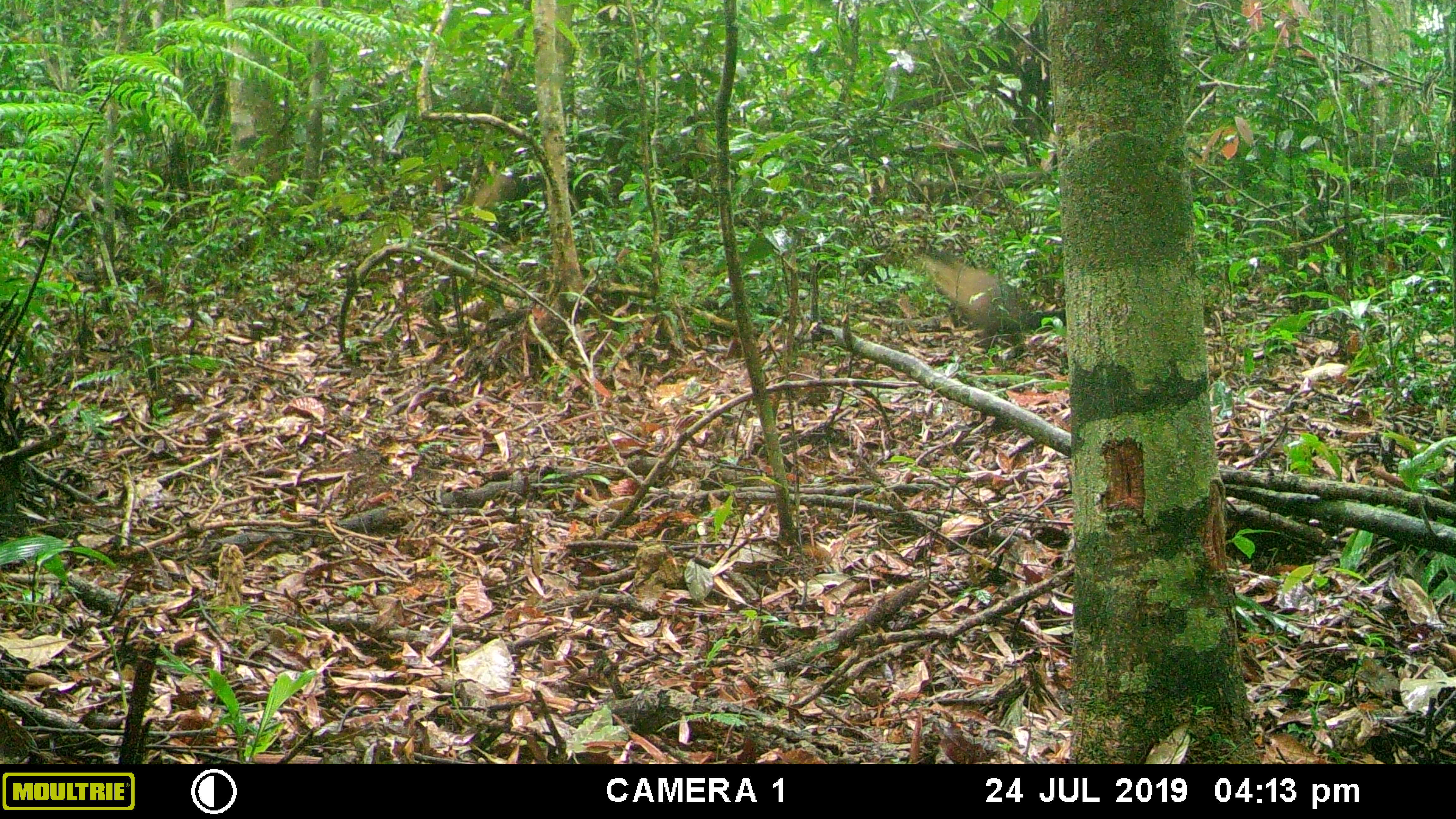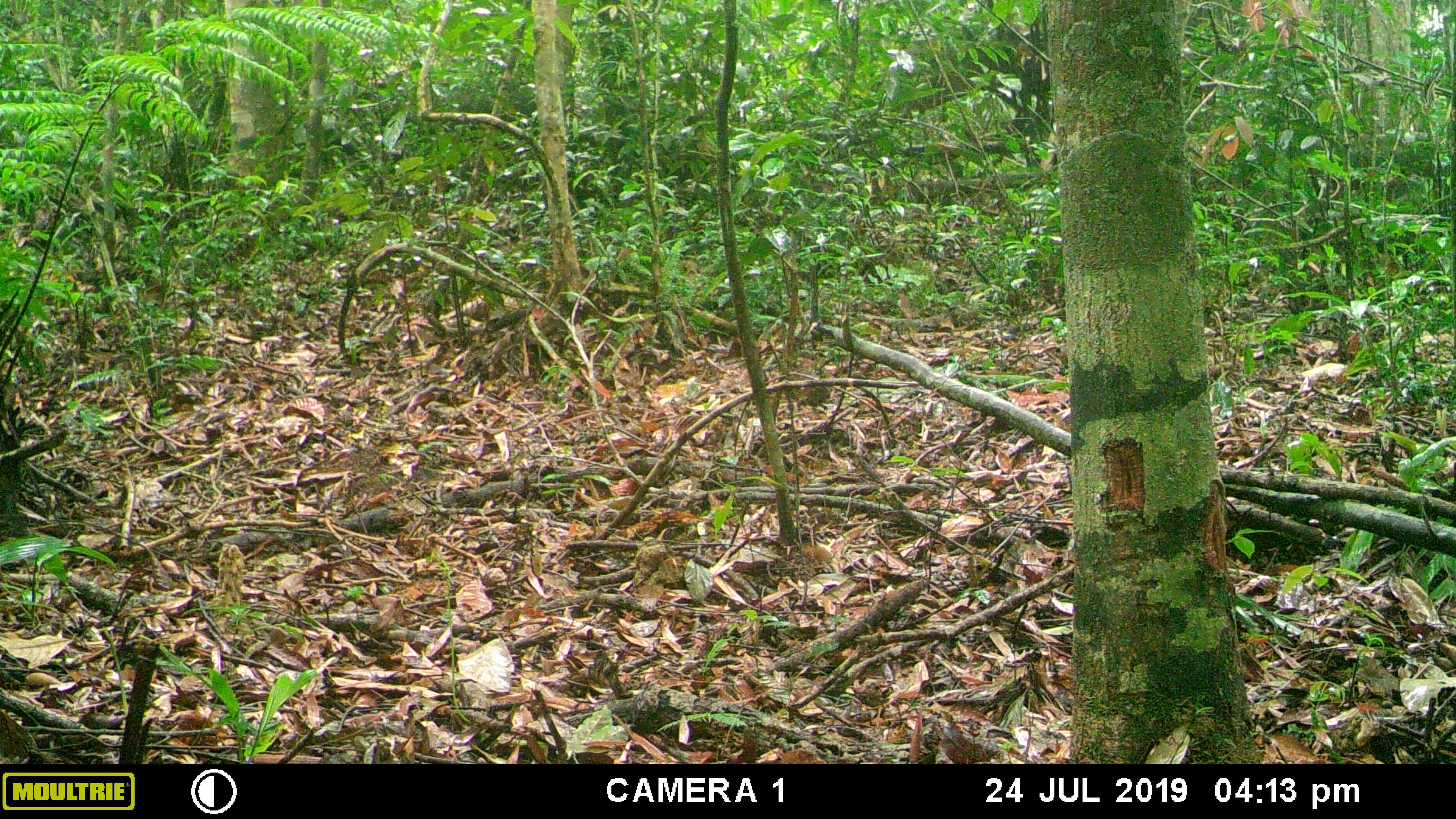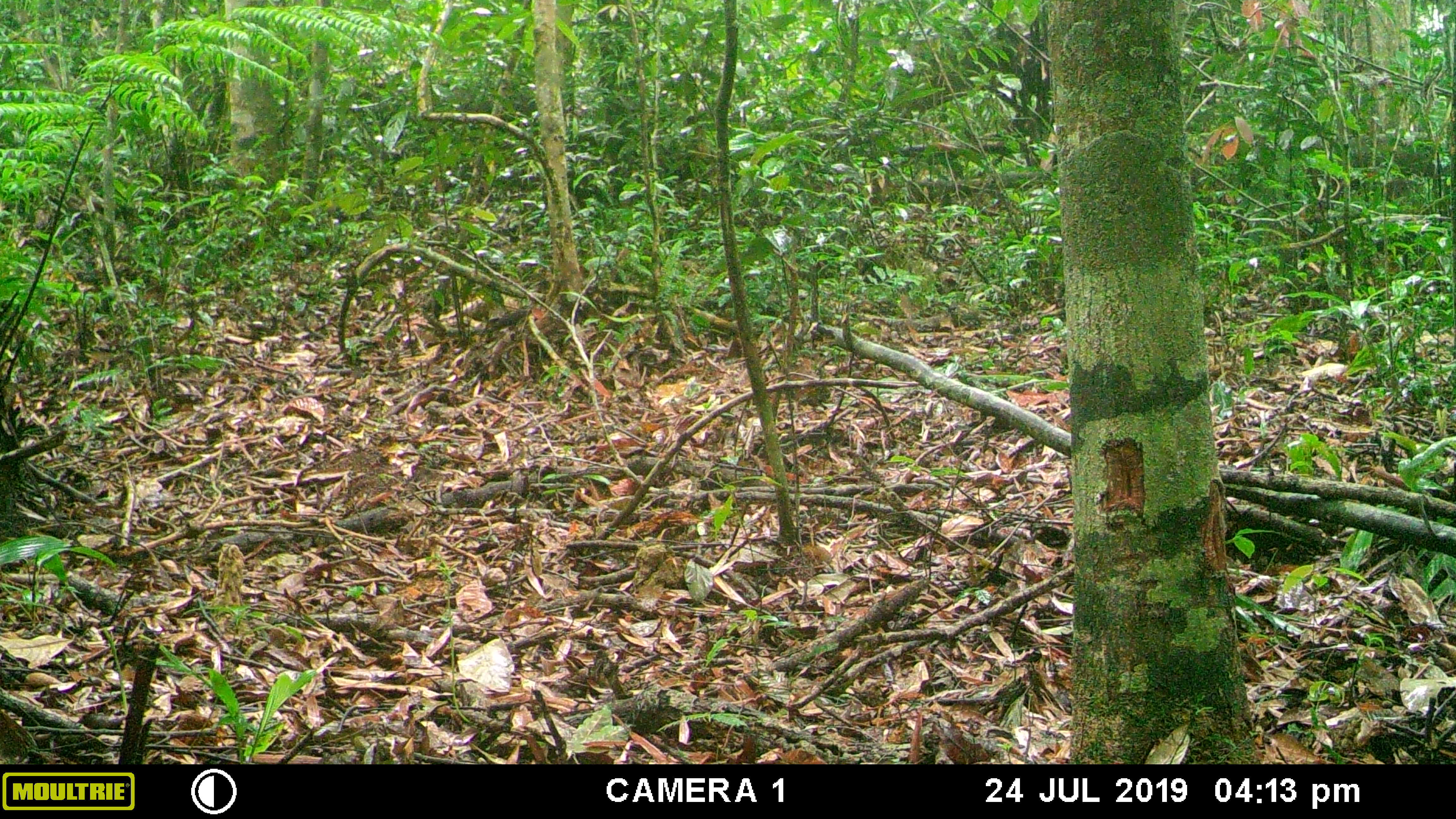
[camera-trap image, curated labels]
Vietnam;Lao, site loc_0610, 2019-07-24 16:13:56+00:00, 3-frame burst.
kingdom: Animalia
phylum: Chordata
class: Mammalia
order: Carnivora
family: Mustelidae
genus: Martes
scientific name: Martes flavigula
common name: yellow-throated marten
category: yellow throated marten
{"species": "yellow throated marten (yellow-throated marten) (Martes flavigula)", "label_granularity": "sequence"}